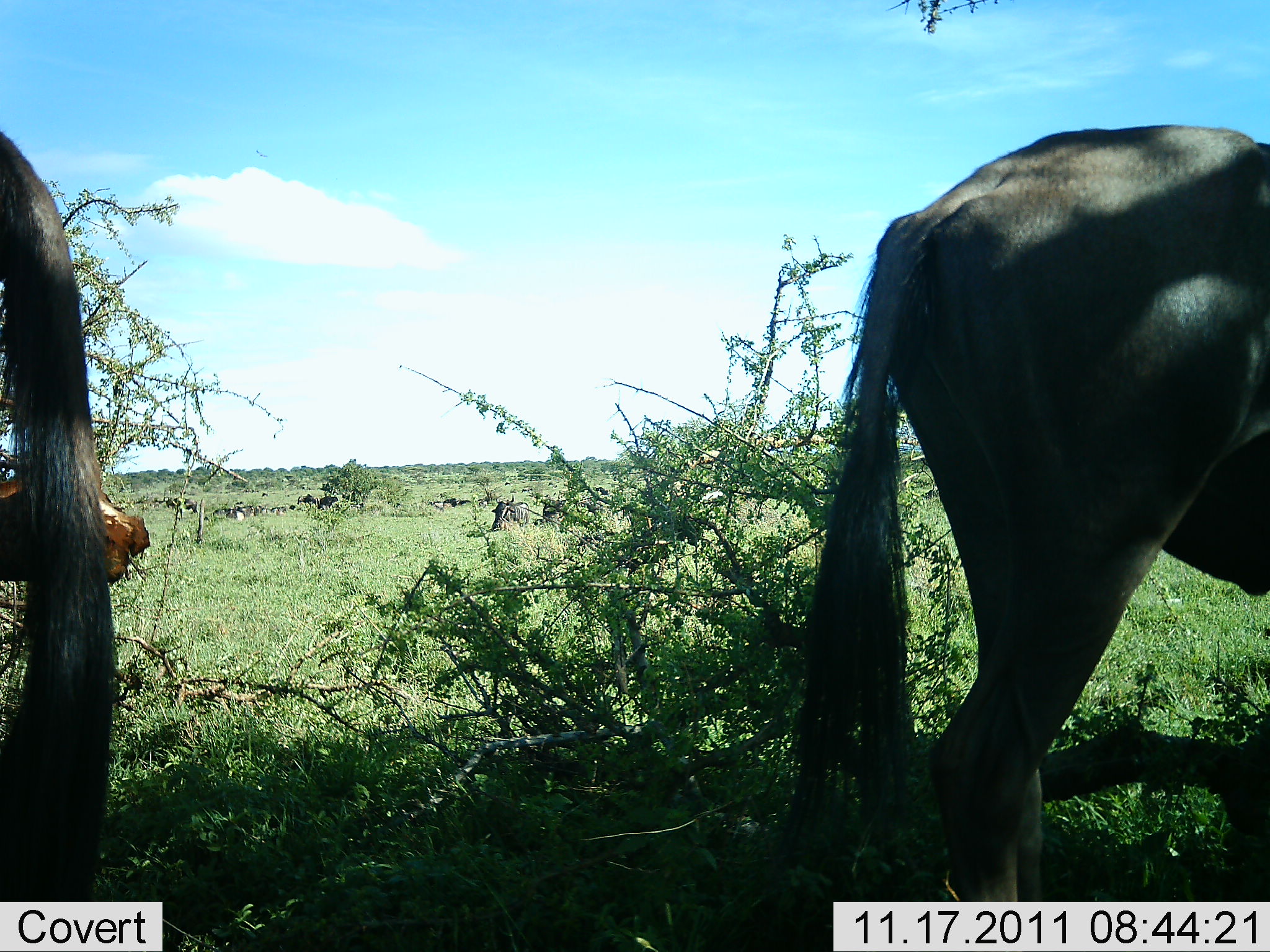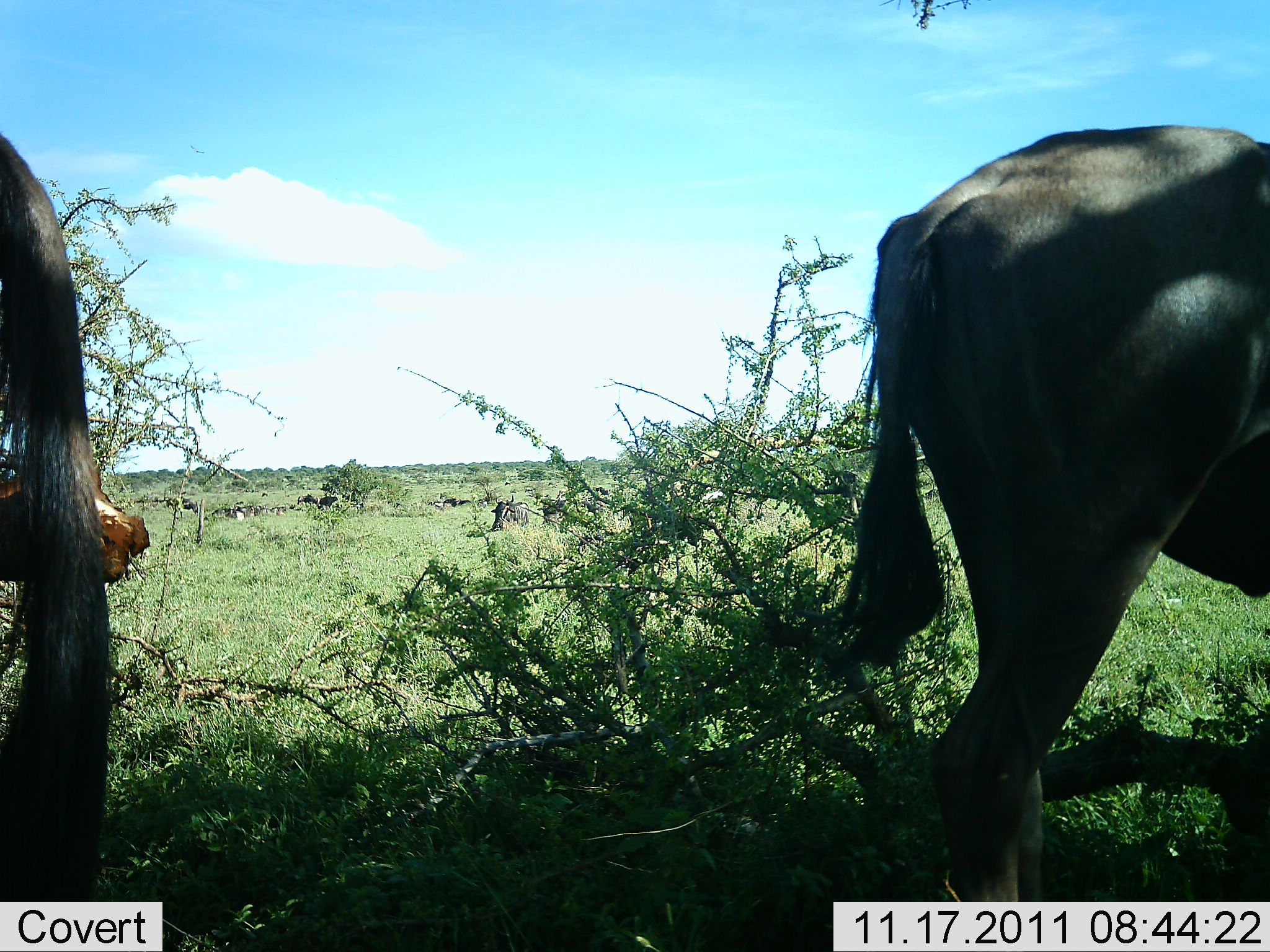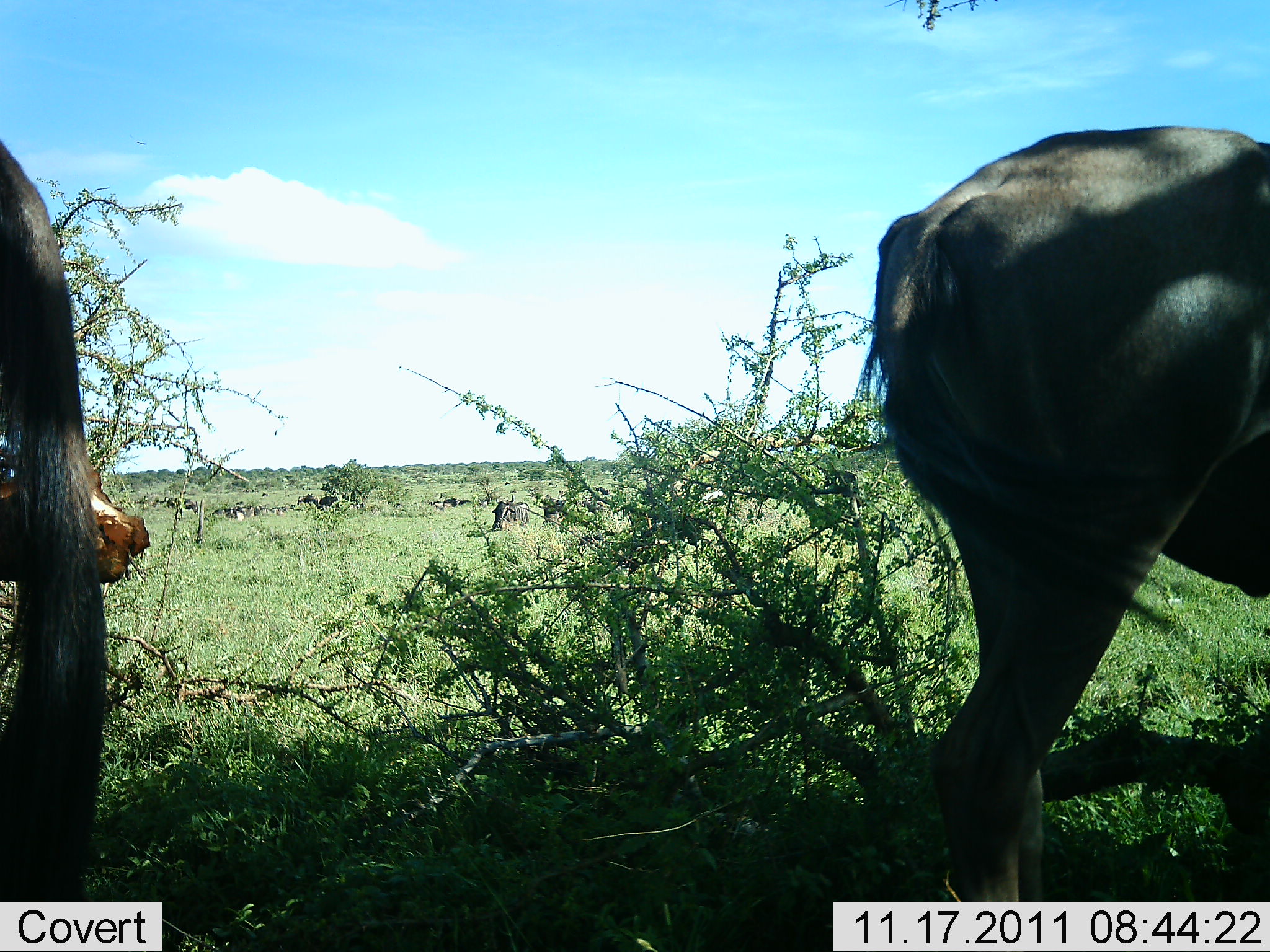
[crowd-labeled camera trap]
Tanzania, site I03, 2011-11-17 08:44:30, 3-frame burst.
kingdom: Animalia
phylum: Chordata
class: Mammalia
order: Artiodactyla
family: Bovidae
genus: Connochaetes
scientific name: Connochaetes taurinus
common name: blue wildebeest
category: wildebeest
Wildebeest (blue wildebeest) (Connochaetes taurinus), count 2. Behavior (volunteer vote fractions): standing 100%, resting 8%, moving 8%, interacting 0%. Young present (vote fraction): 0%. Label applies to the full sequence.